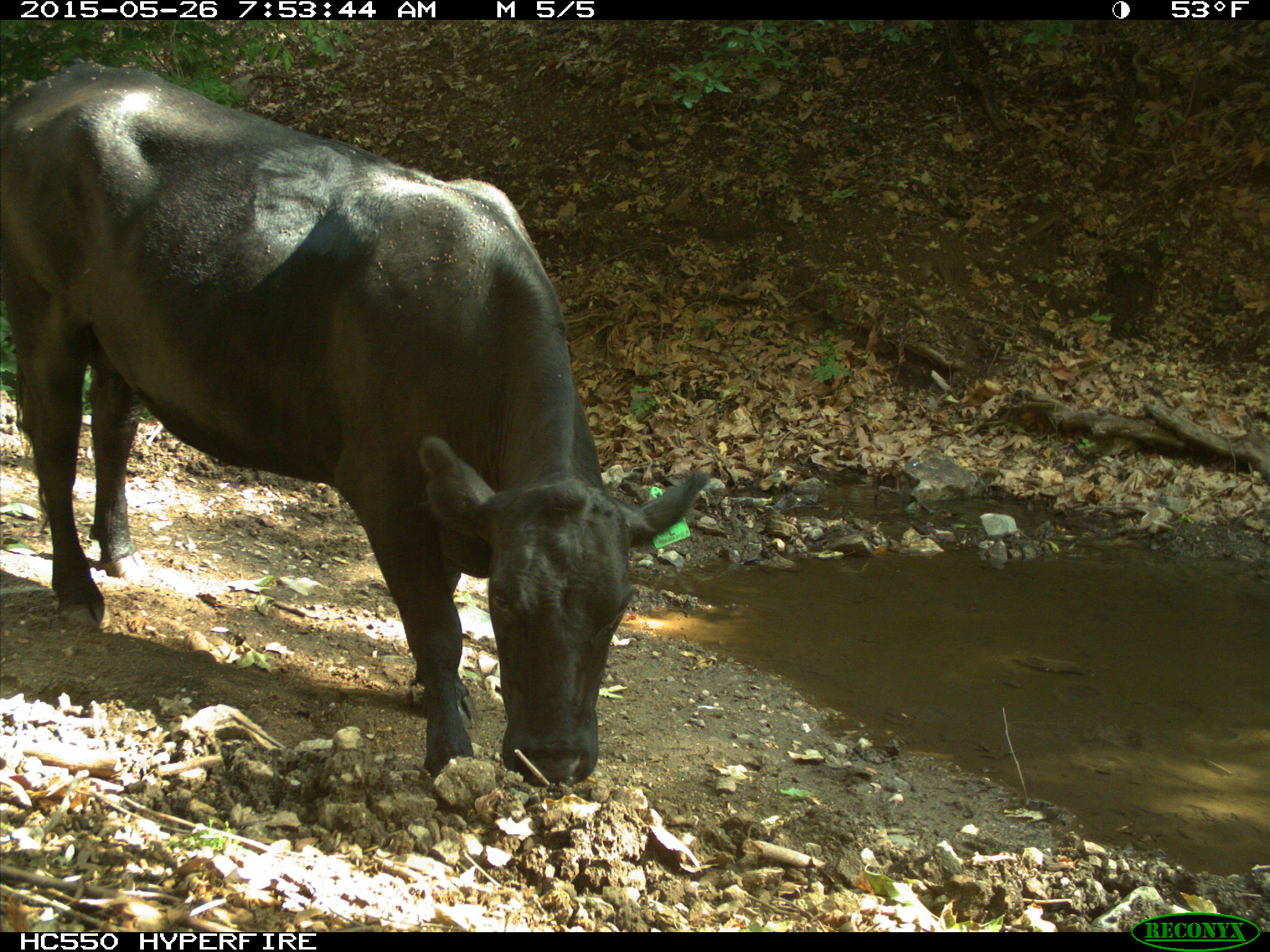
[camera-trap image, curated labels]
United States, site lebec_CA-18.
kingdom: Animalia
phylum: Chordata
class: Mammalia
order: Artiodactyla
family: Bovidae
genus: Bos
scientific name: Bos taurus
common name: domestic cow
Bos taurus (domestic cow).